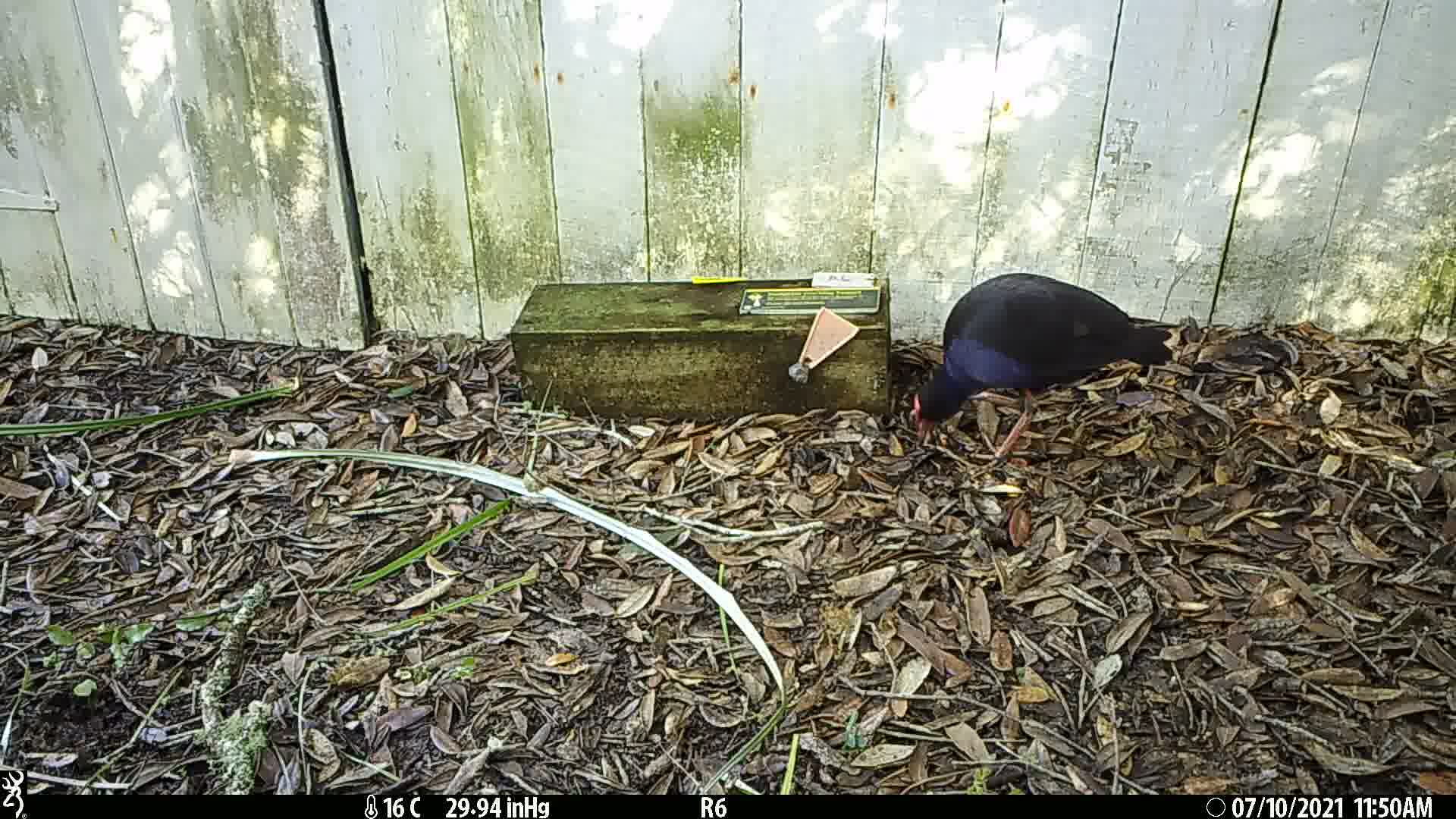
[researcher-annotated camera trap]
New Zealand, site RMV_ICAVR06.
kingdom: Animalia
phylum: Chordata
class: Aves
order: Gruiformes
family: Rallidae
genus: Porphyrio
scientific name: Porphyrio melanotus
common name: australasian swamphen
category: pukeko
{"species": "pukeko (australasian swamphen) (Porphyrio melanotus)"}